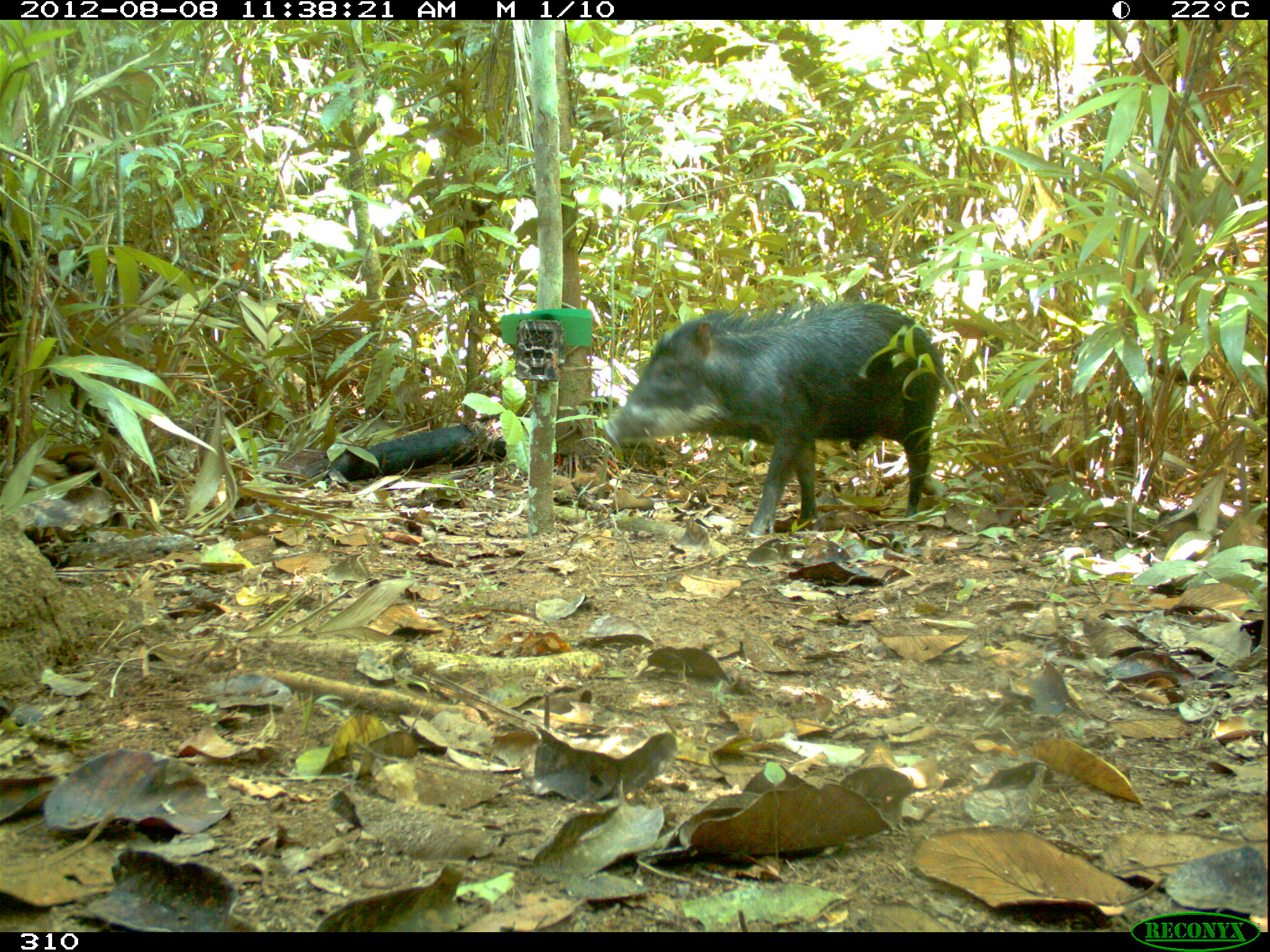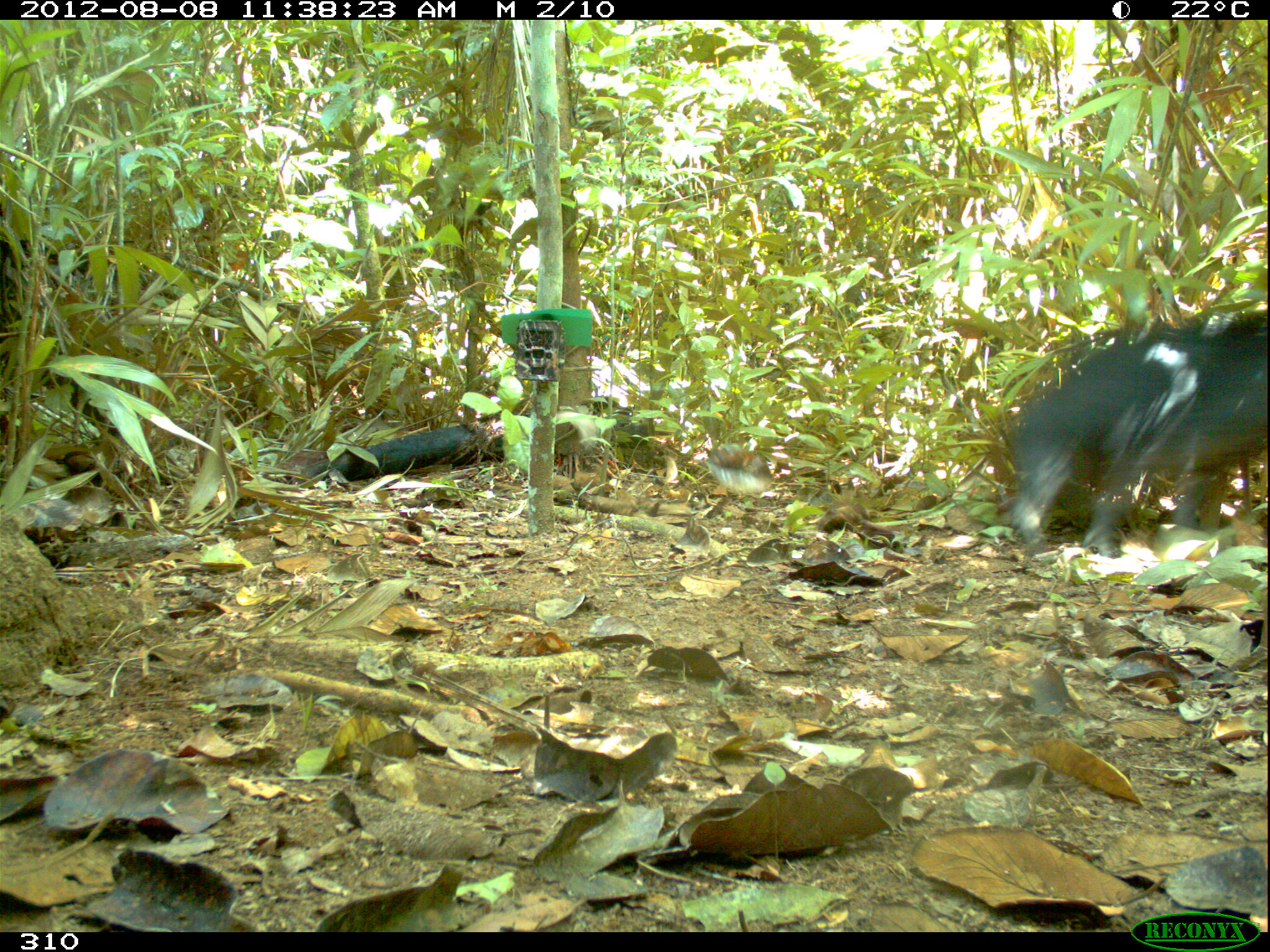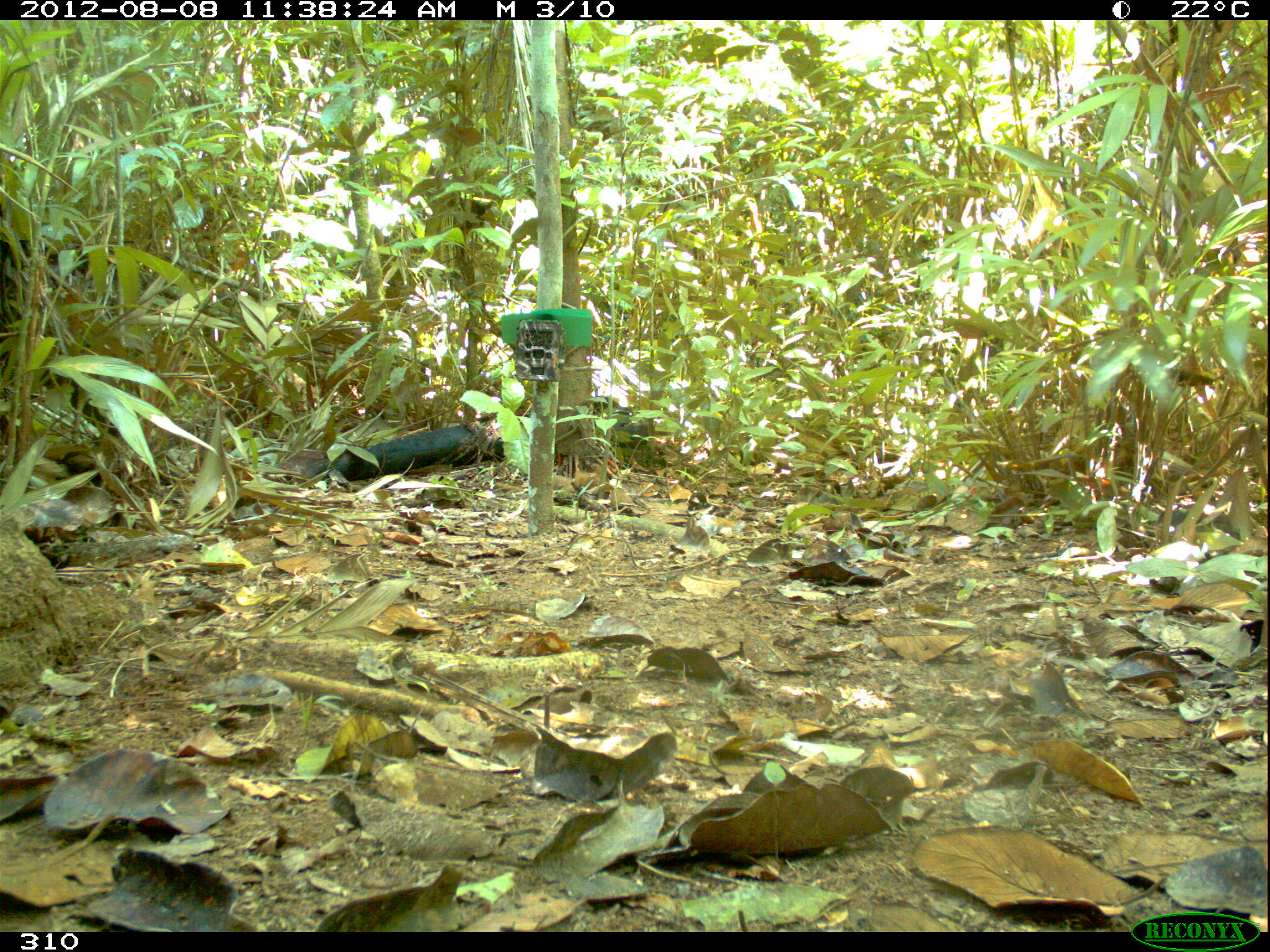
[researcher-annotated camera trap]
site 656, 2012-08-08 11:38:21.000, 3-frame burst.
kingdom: Animalia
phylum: Chordata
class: Mammalia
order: Artiodactyla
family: Tayassuidae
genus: Tayassu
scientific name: Tayassu pecari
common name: white-lipped peccary